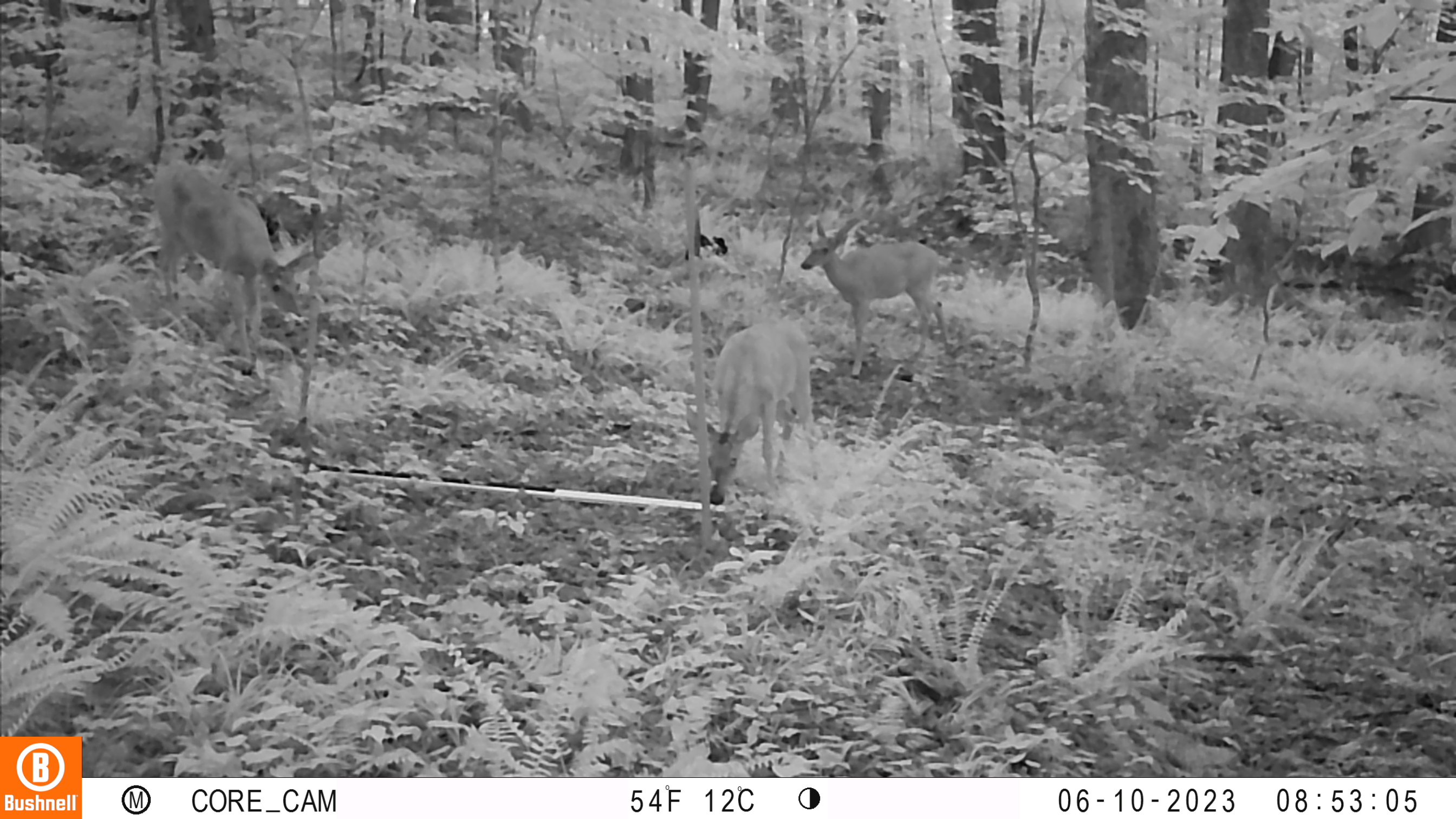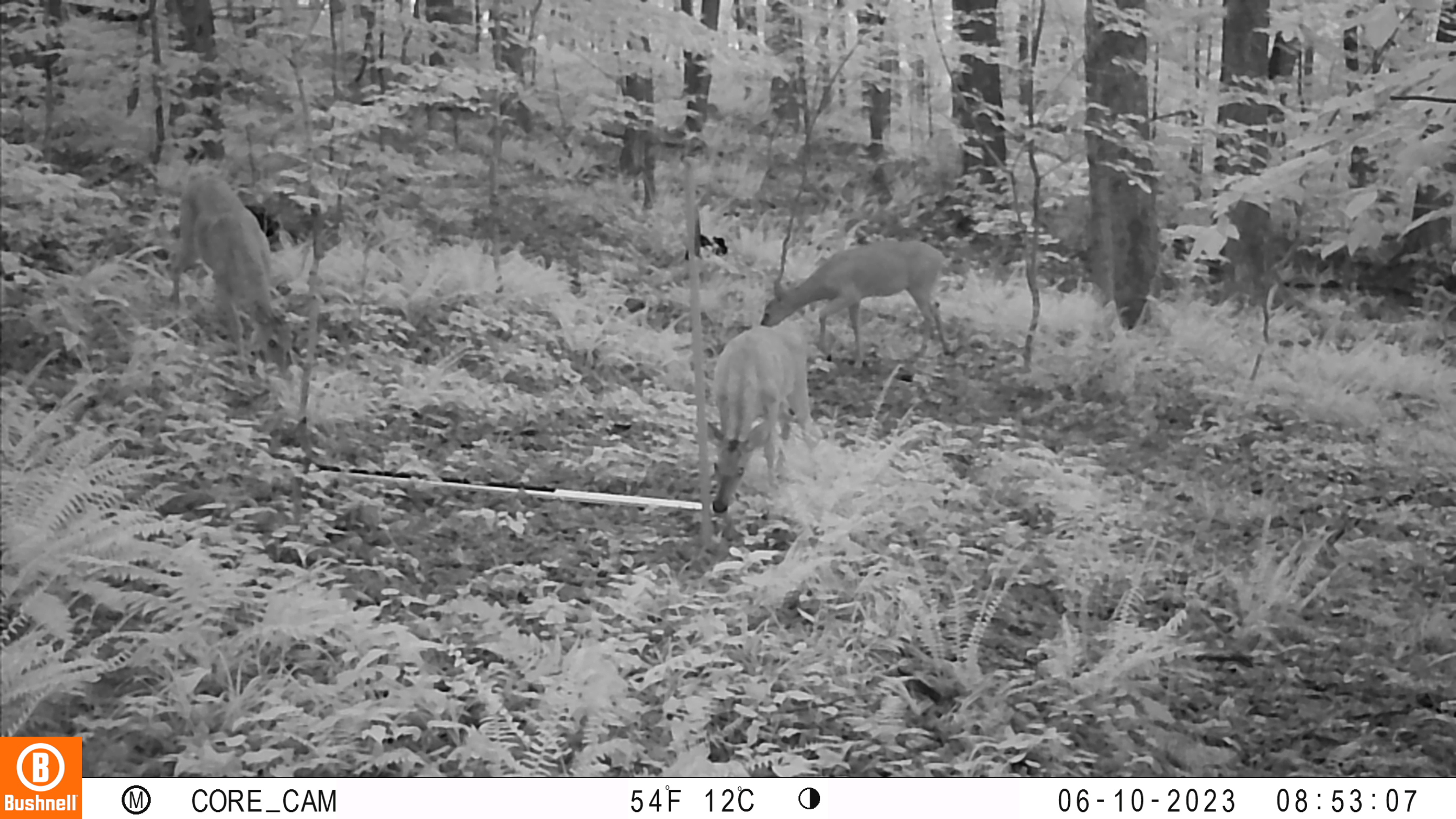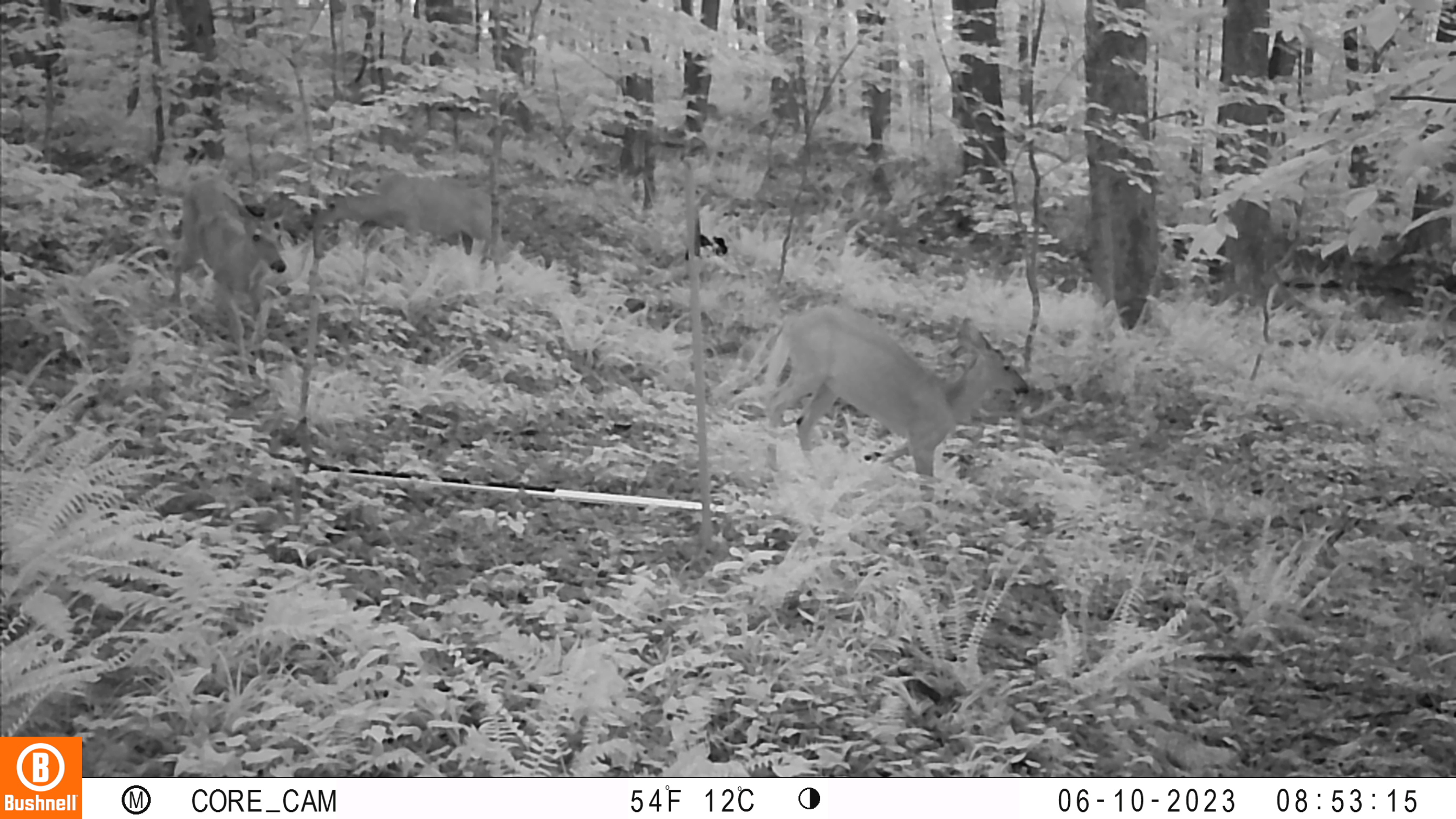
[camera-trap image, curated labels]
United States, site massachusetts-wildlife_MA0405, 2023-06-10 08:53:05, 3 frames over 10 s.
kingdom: Animalia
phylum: Chordata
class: Mammalia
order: Artiodactyla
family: Cervidae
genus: Odocoileus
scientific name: Odocoileus virginianus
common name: white-tailed deer